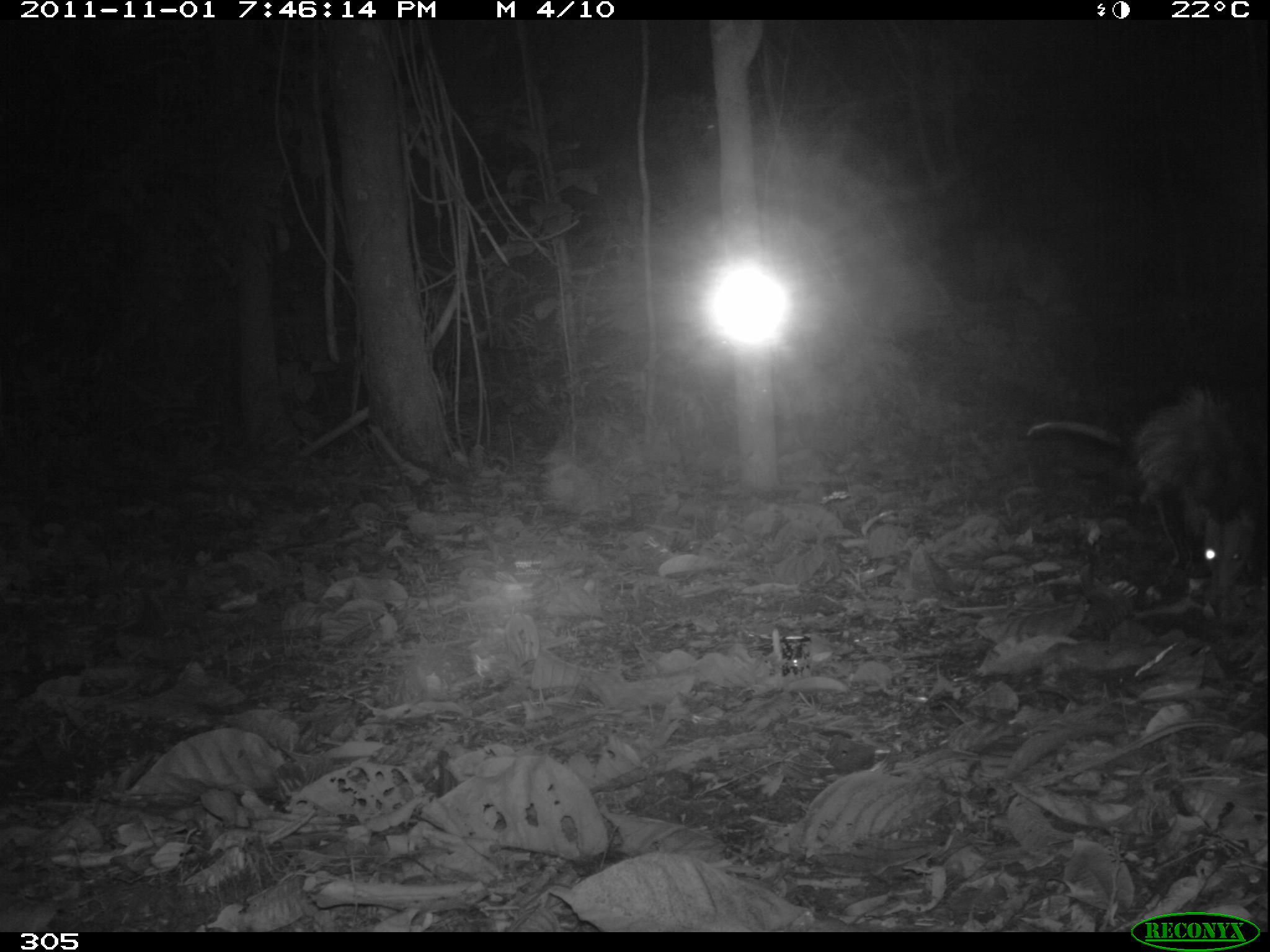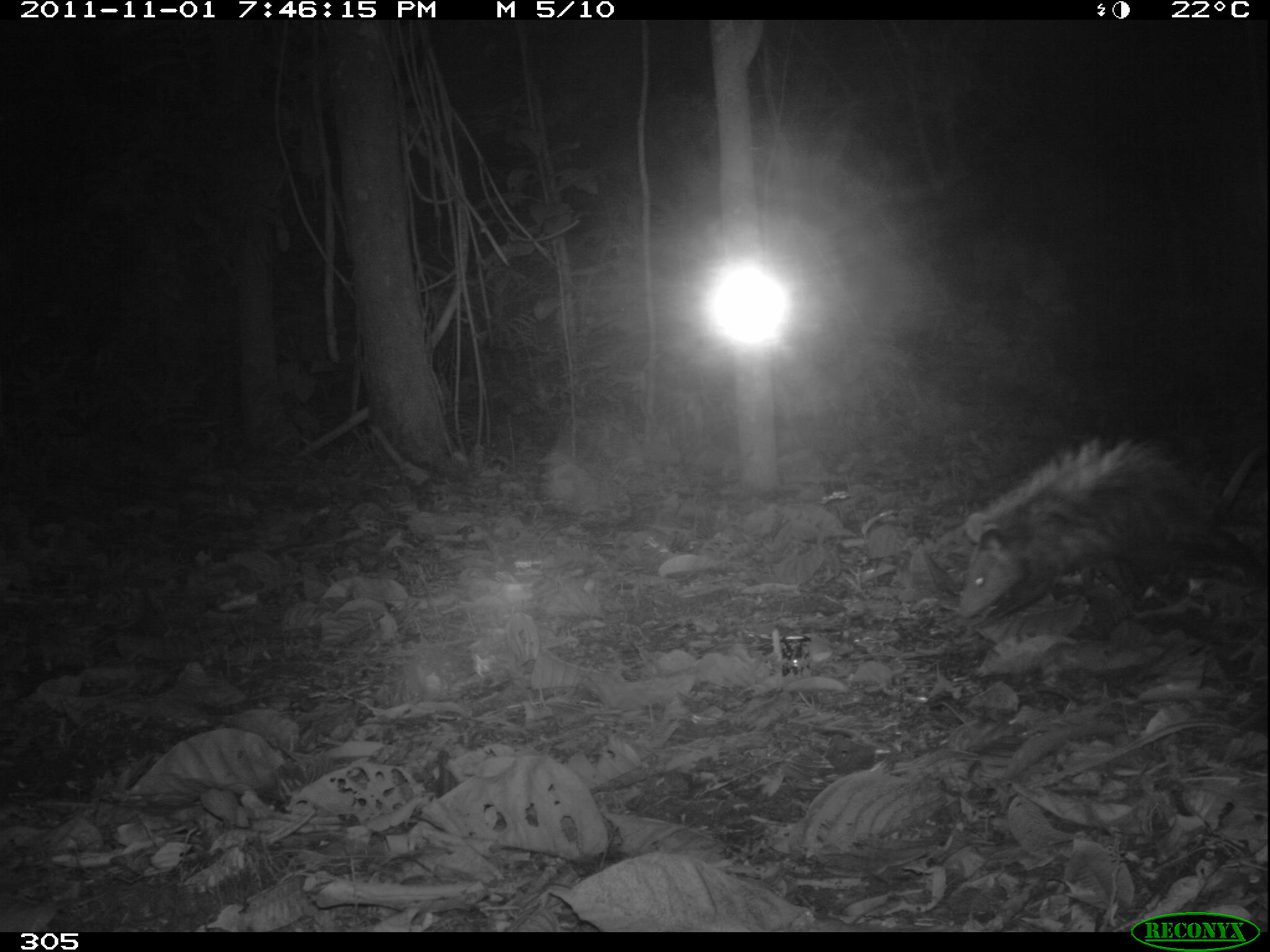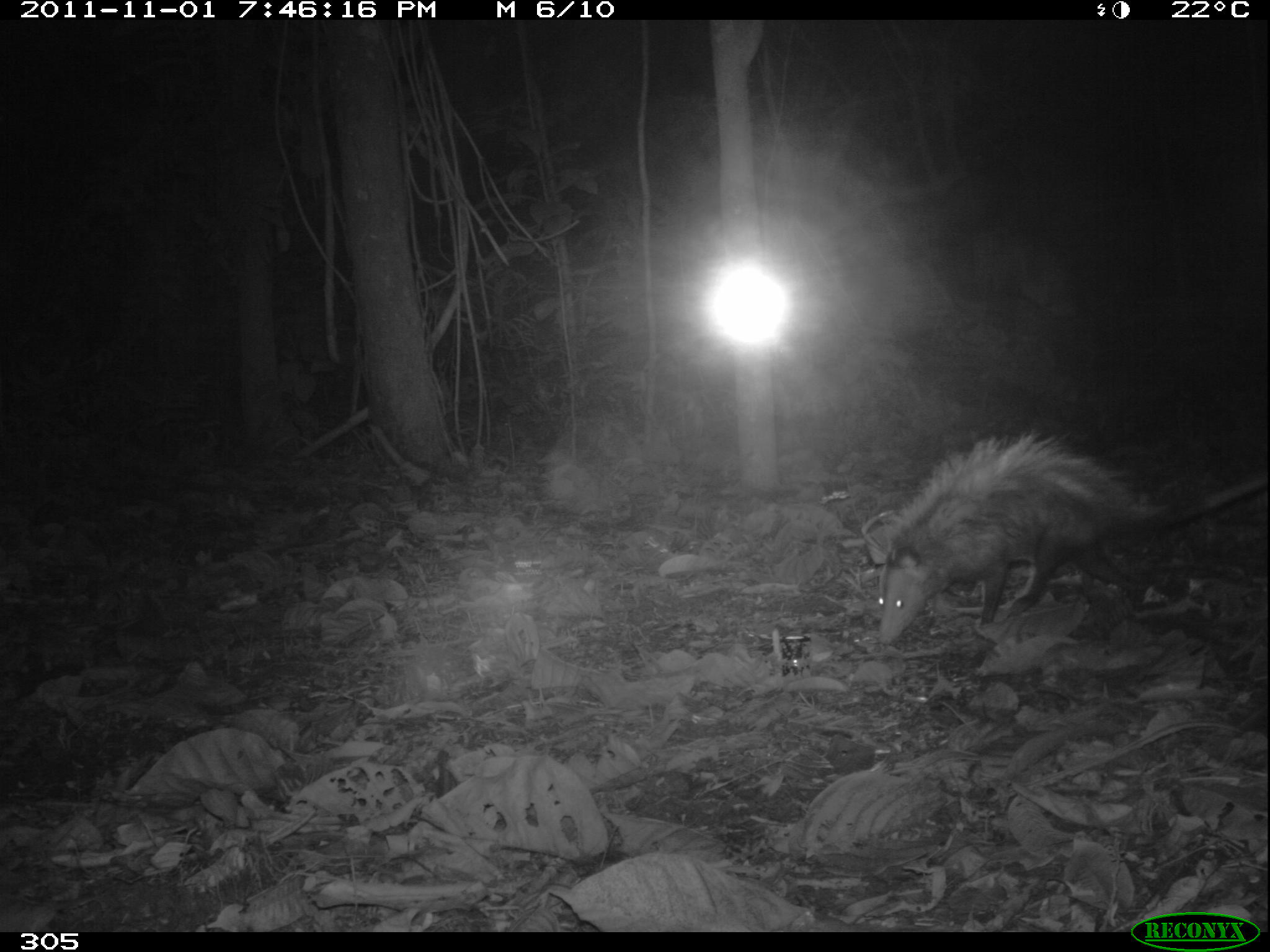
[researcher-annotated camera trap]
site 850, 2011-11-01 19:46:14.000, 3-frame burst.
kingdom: Animalia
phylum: Chordata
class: Mammalia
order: Didelphimorphia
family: Didelphidae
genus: Didelphis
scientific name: Didelphis marsupialis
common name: southern opossum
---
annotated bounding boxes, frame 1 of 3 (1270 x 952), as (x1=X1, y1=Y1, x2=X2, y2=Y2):
didelphis marsupialis: (x1=1026, y1=383, x2=1267, y2=600)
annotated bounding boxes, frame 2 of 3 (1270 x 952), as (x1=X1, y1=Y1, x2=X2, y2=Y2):
didelphis marsupialis: (x1=952, y1=435, x2=1262, y2=628)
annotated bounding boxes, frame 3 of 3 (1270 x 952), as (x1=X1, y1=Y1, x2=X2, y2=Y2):
didelphis marsupialis: (x1=861, y1=426, x2=1270, y2=645)